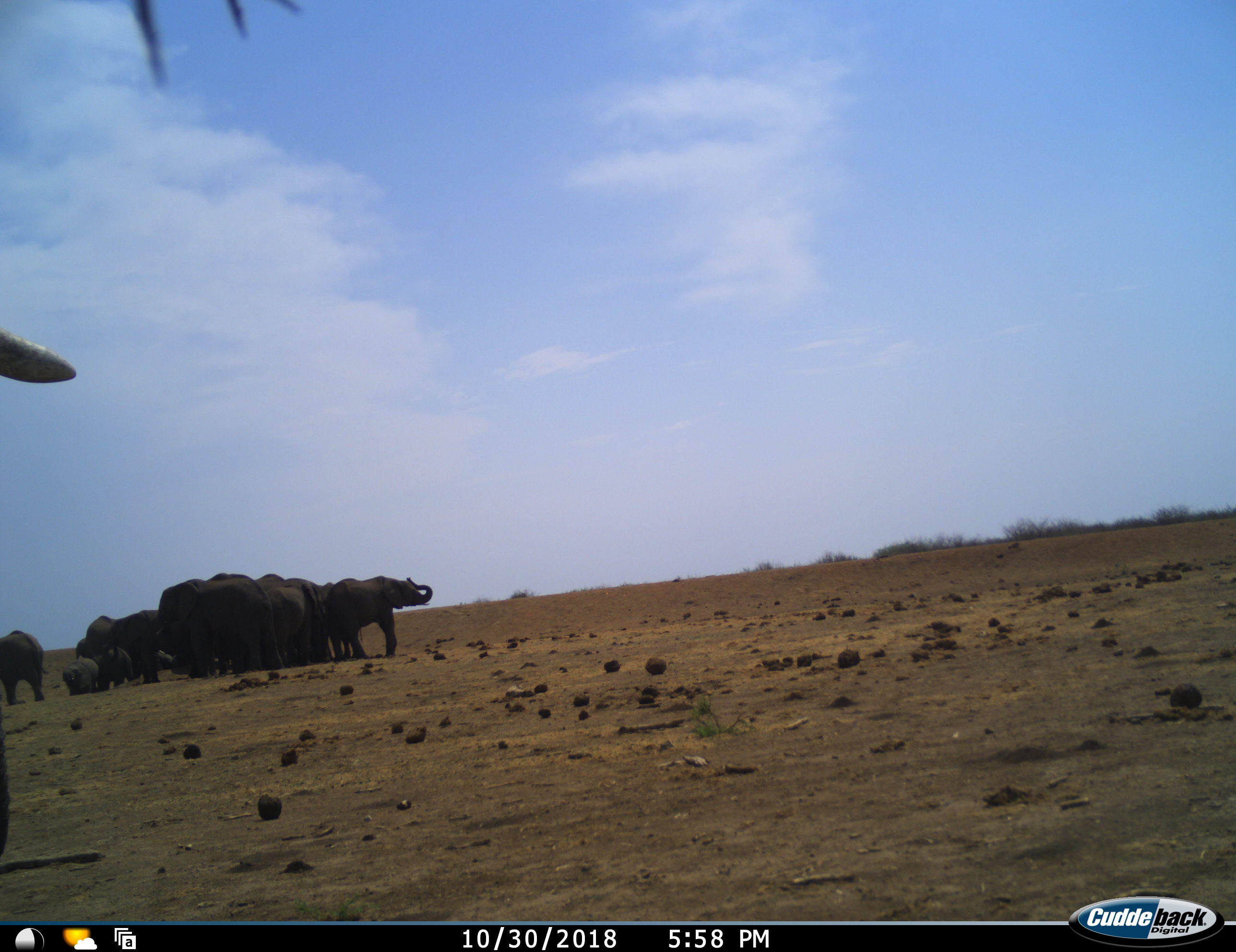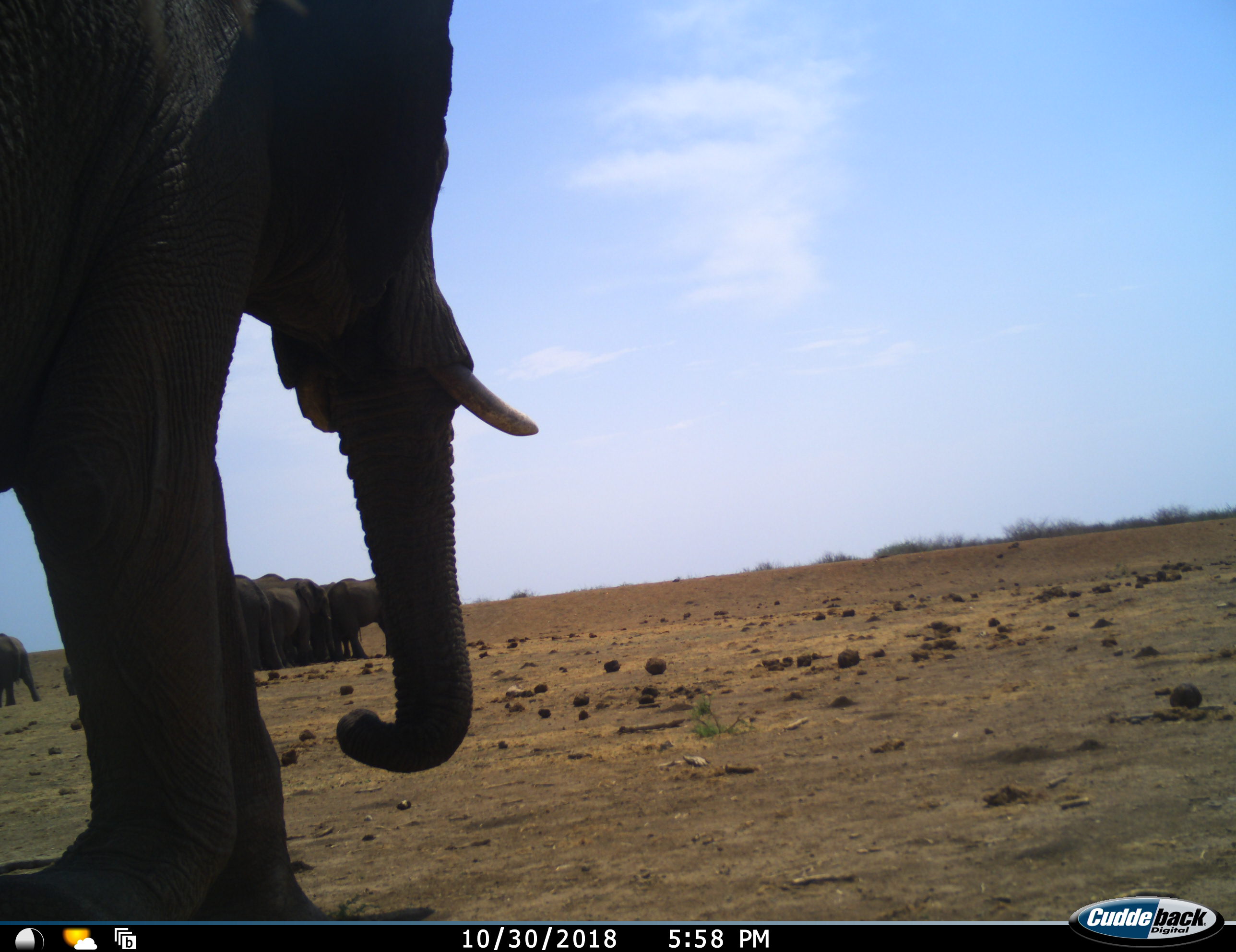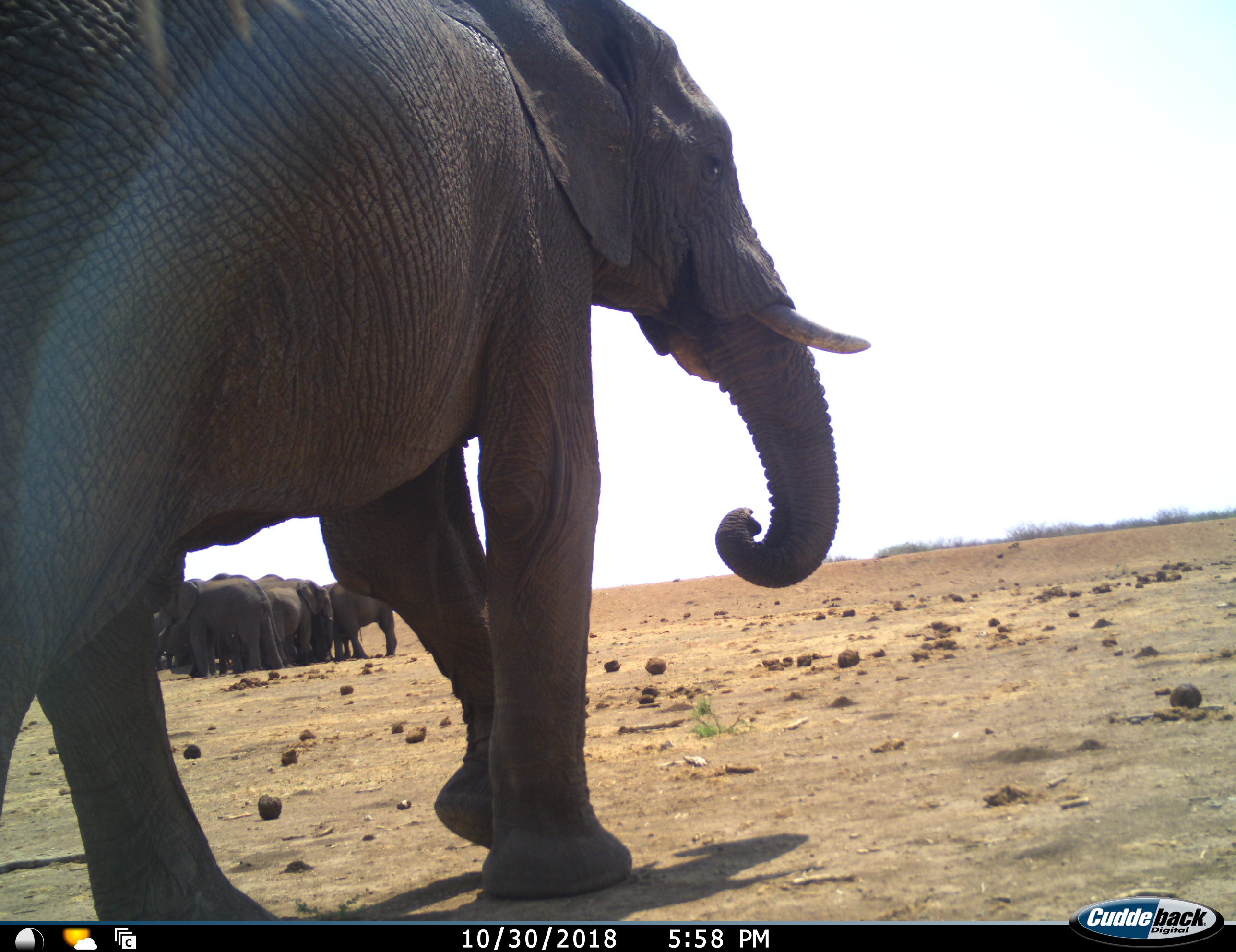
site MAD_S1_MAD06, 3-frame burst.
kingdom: Animalia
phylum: Chordata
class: Mammalia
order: Proboscidea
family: Elephantidae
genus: Loxodonta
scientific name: Loxodonta africana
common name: african bush elephant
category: elephant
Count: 11-50.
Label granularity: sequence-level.